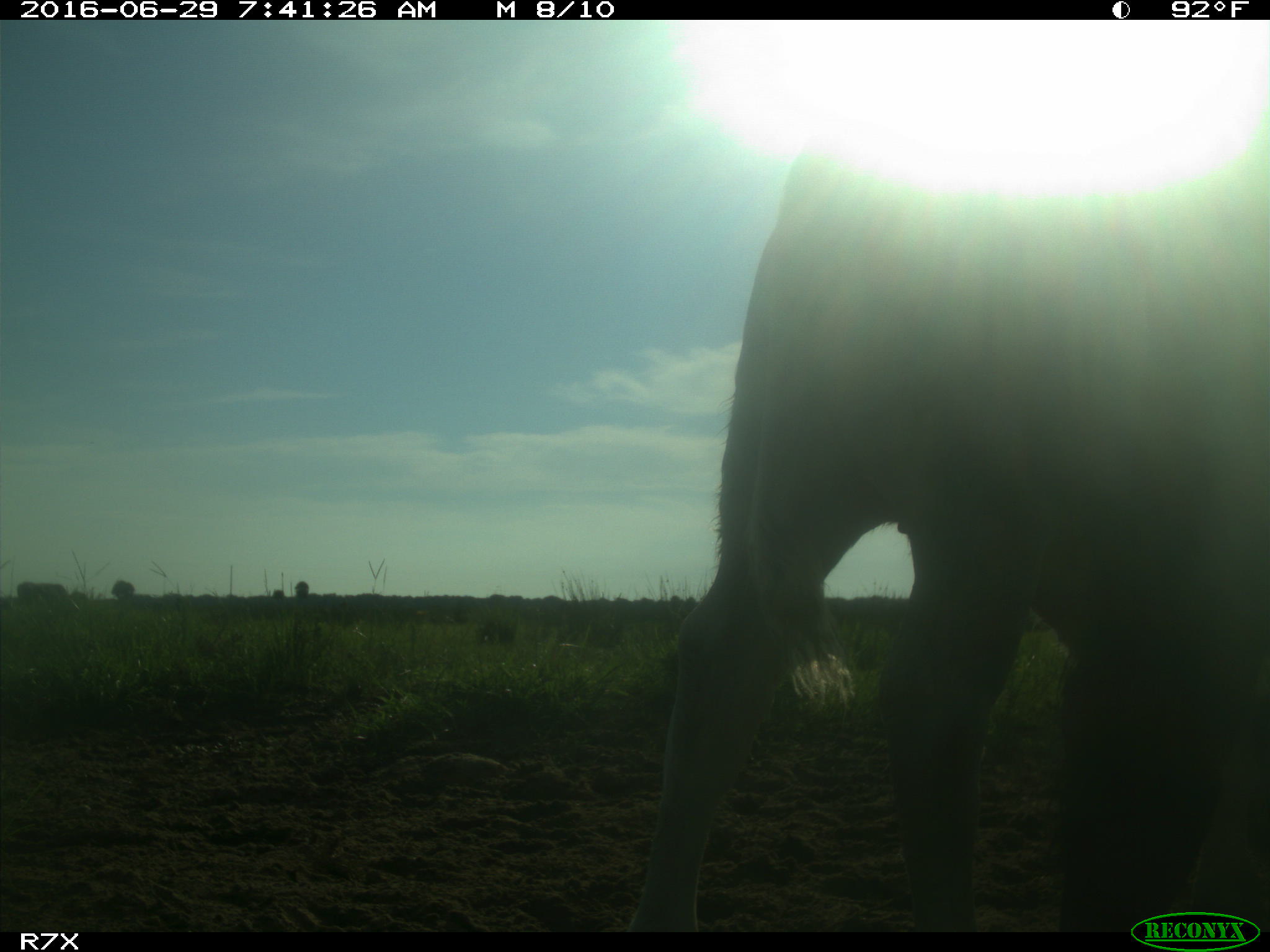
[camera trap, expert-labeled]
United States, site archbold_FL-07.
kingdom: Animalia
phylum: Chordata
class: Mammalia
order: Artiodactyla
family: Bovidae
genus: Bos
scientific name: Bos taurus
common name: domestic cow